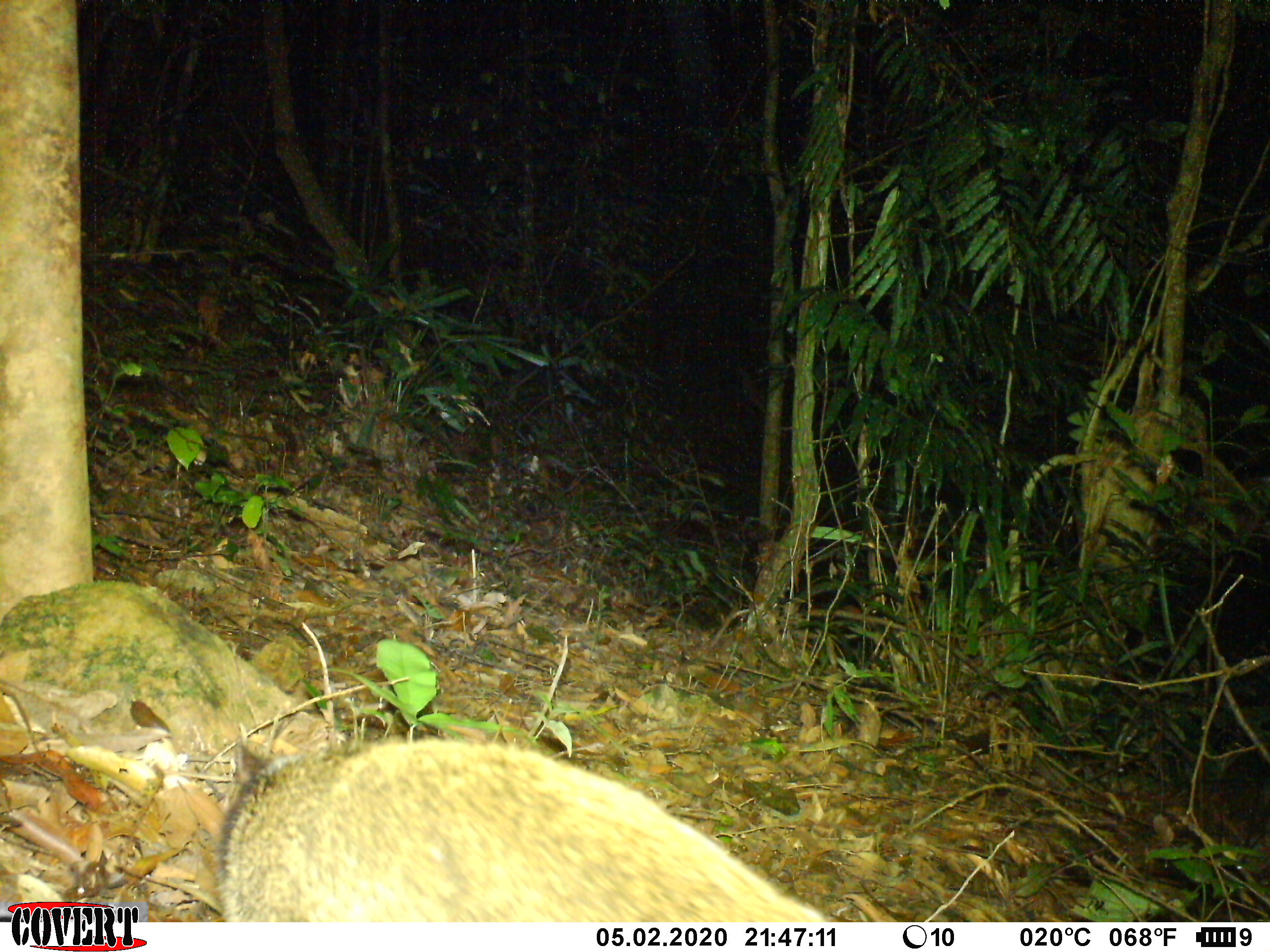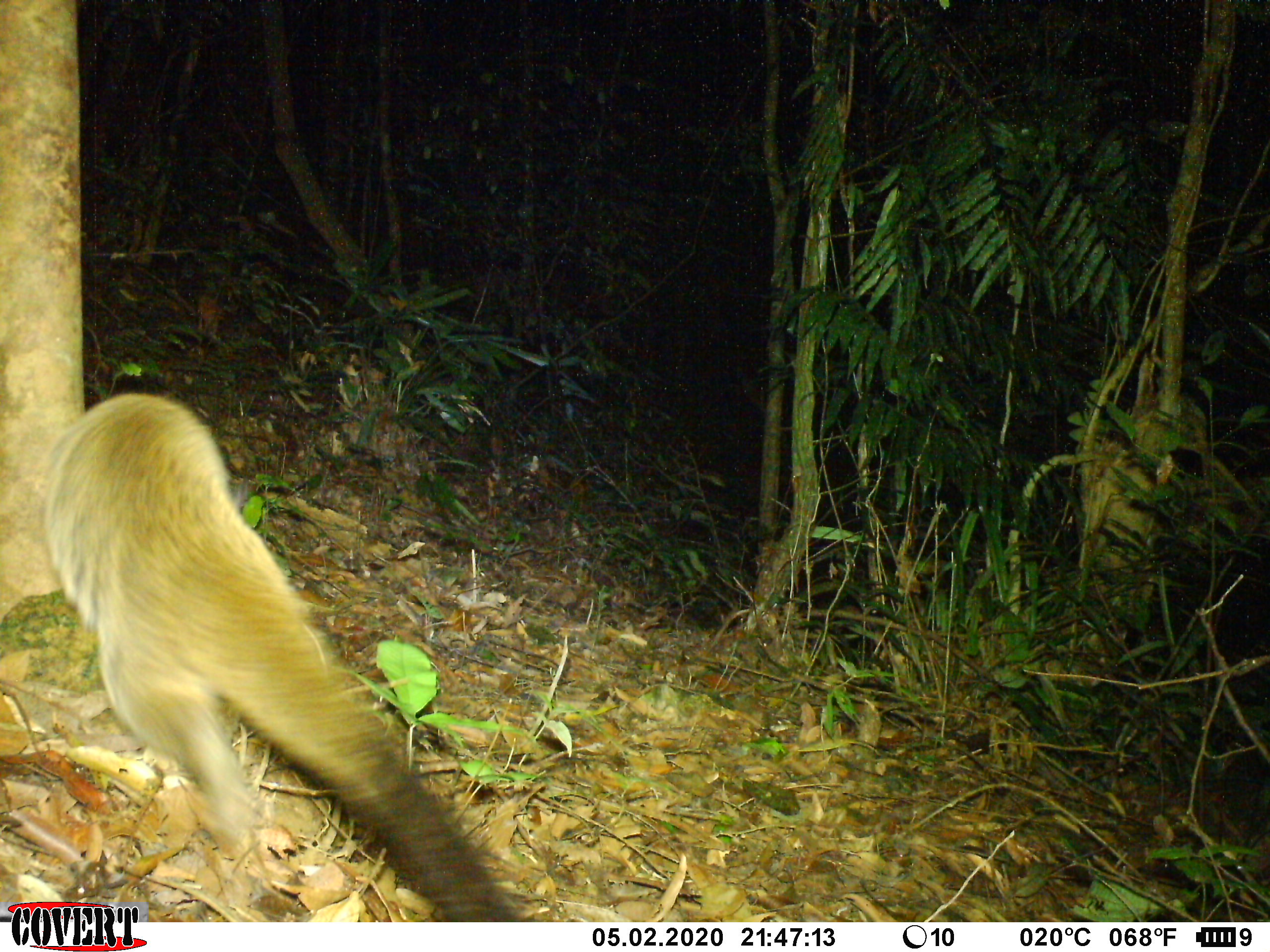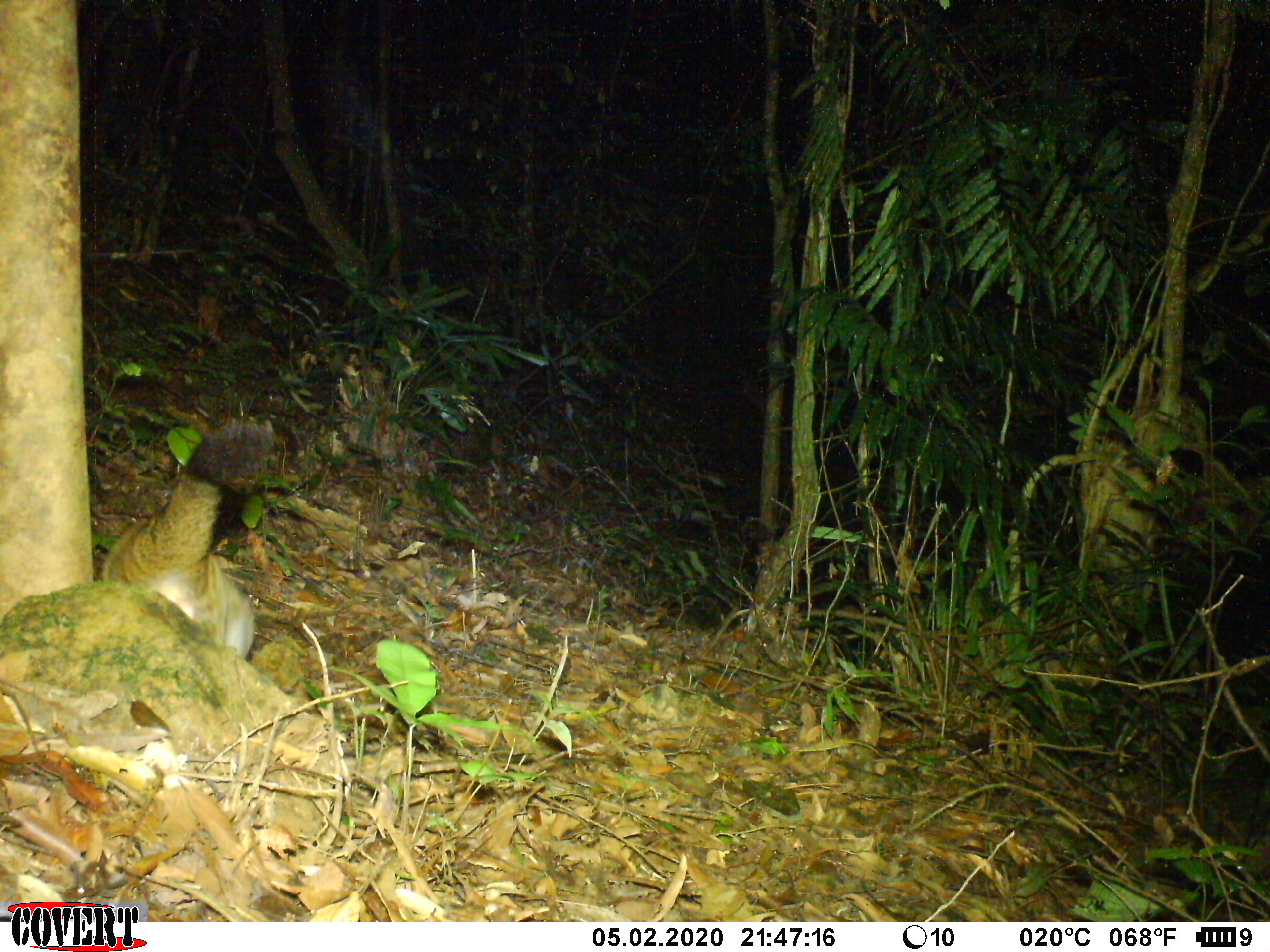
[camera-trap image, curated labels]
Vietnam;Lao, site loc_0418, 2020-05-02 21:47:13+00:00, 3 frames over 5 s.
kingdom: Animalia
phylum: Chordata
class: Mammalia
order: Carnivora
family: Viverridae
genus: Paguma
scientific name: Paguma larvata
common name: masked palm civet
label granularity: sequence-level